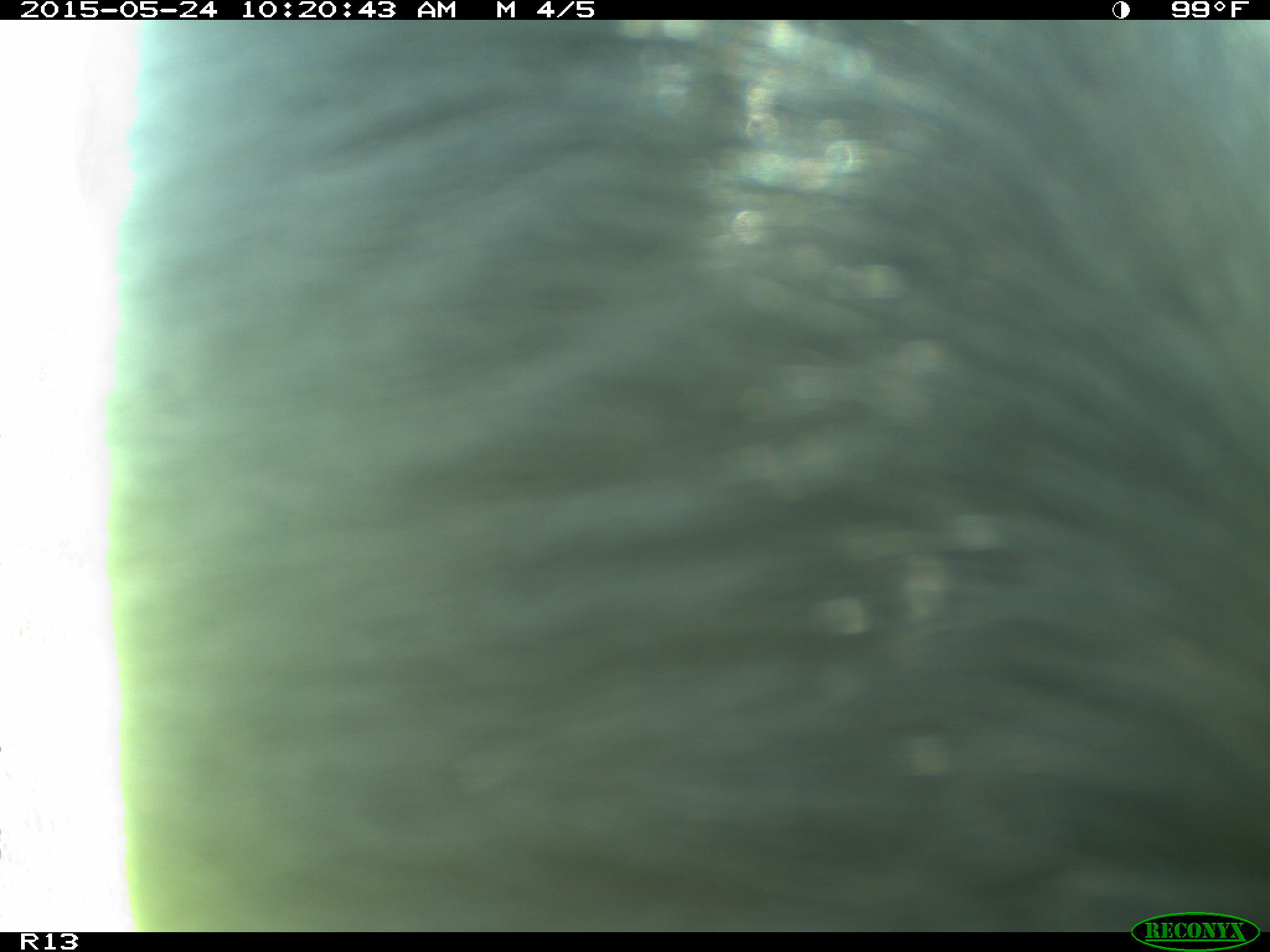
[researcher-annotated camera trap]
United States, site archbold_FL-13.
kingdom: Animalia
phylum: Chordata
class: Mammalia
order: Artiodactyla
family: Bovidae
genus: Bos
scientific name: Bos taurus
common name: domestic cow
Bos taurus (domestic cow).